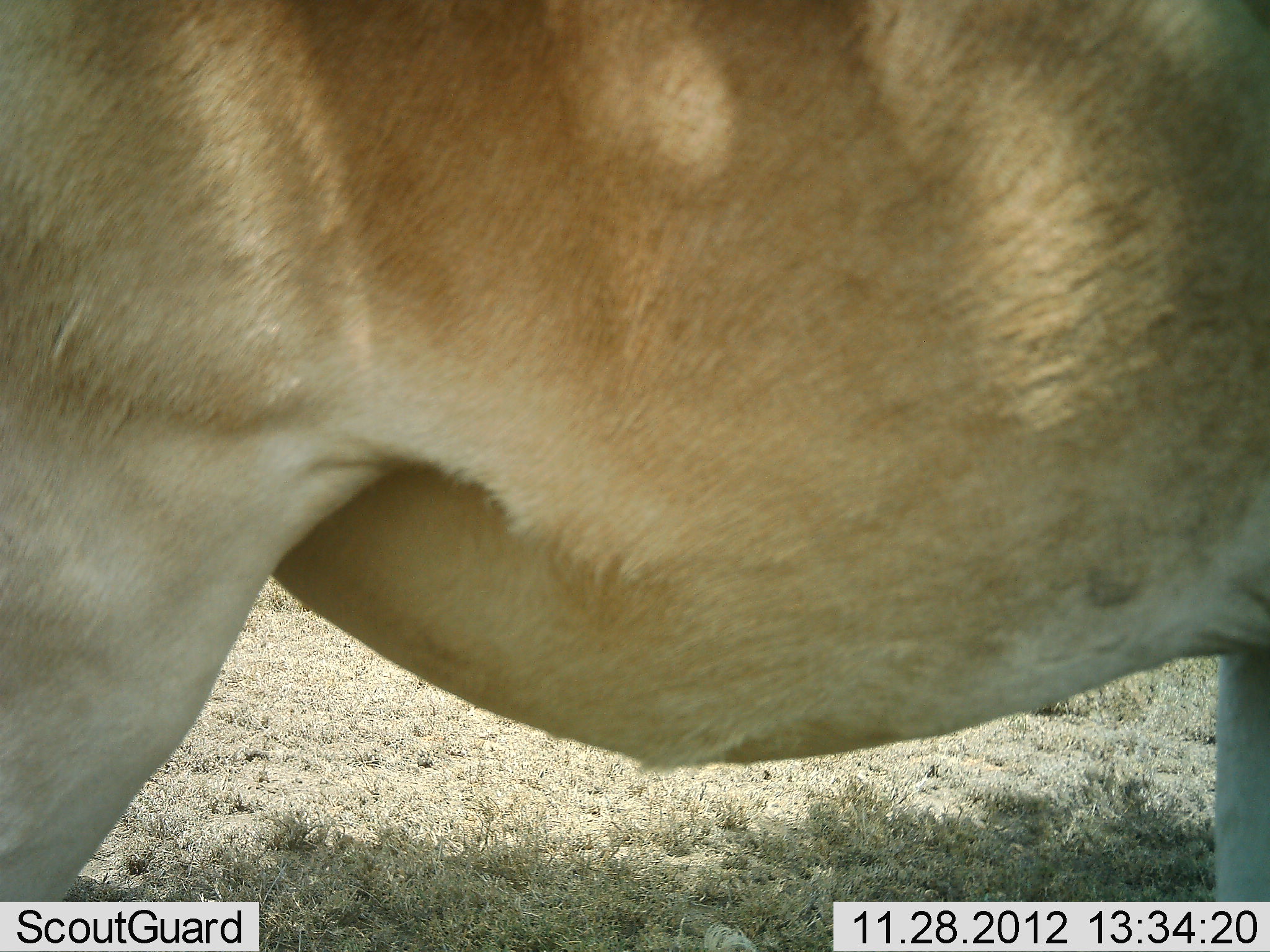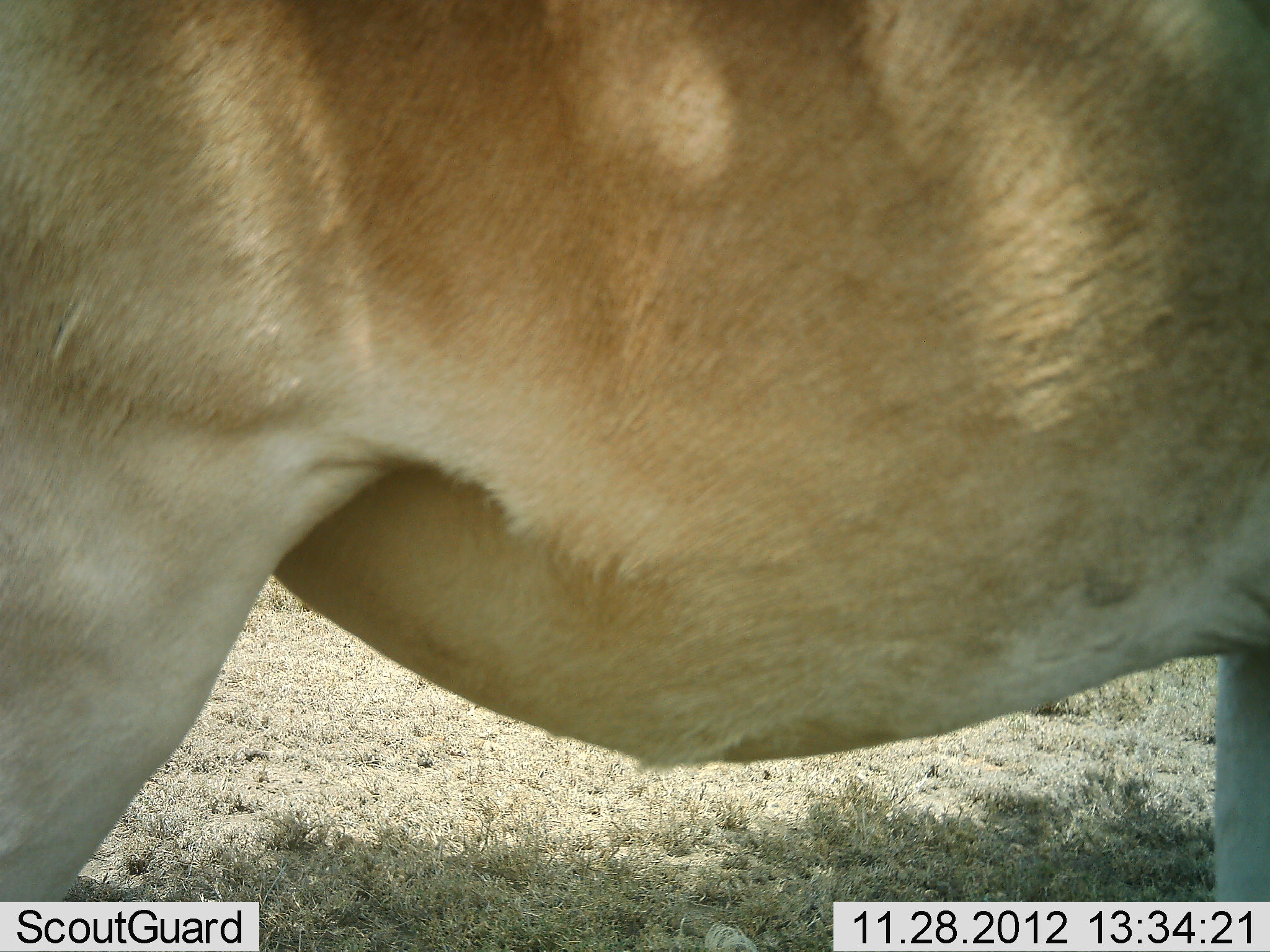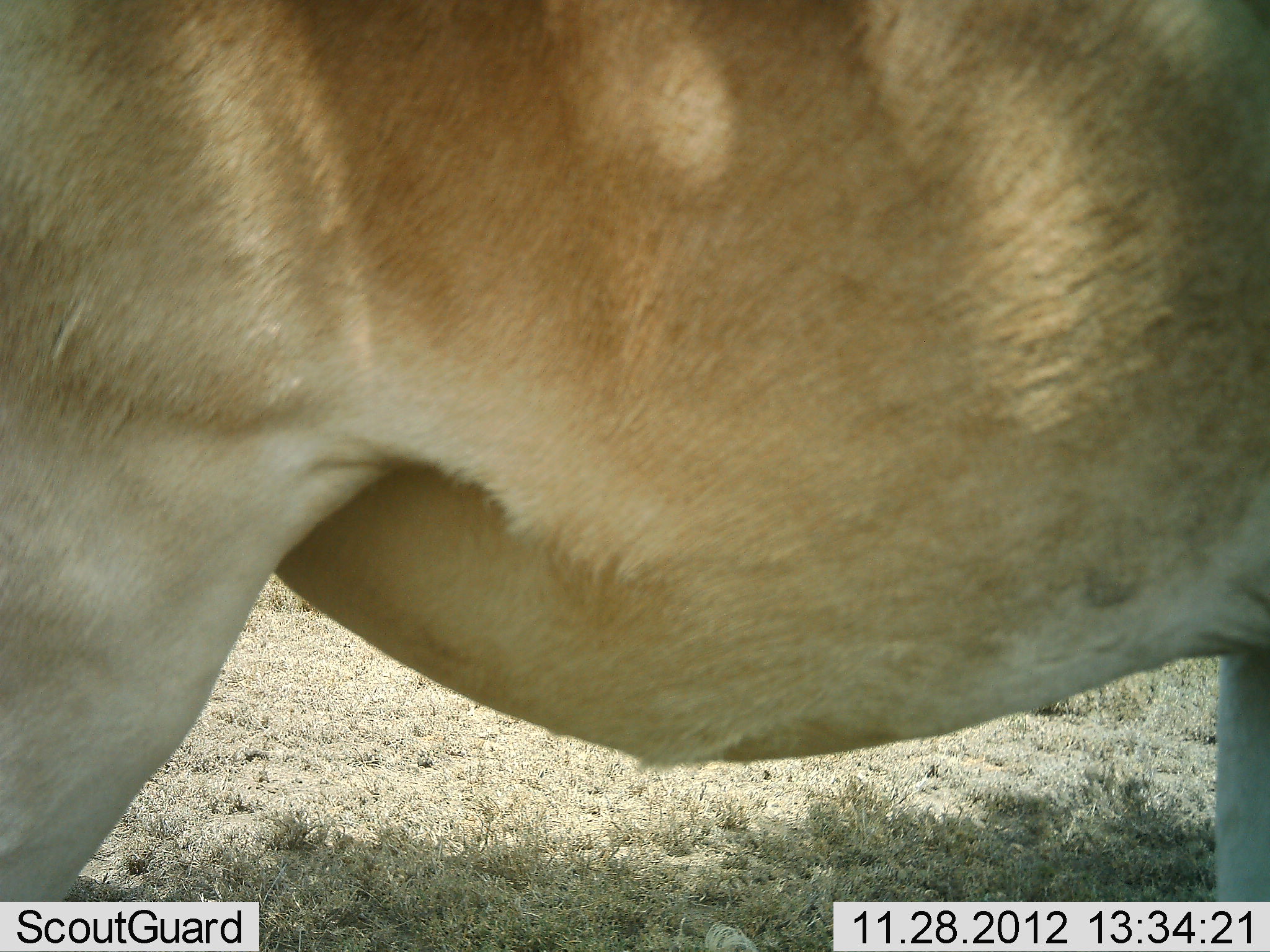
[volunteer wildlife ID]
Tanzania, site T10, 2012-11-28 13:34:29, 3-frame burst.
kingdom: Animalia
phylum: Chordata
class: Mammalia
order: Carnivora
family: Felidae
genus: Panthera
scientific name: Panthera leo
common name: lion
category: lionfemale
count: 1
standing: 100%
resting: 0%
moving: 0%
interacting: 0%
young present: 0%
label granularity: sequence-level